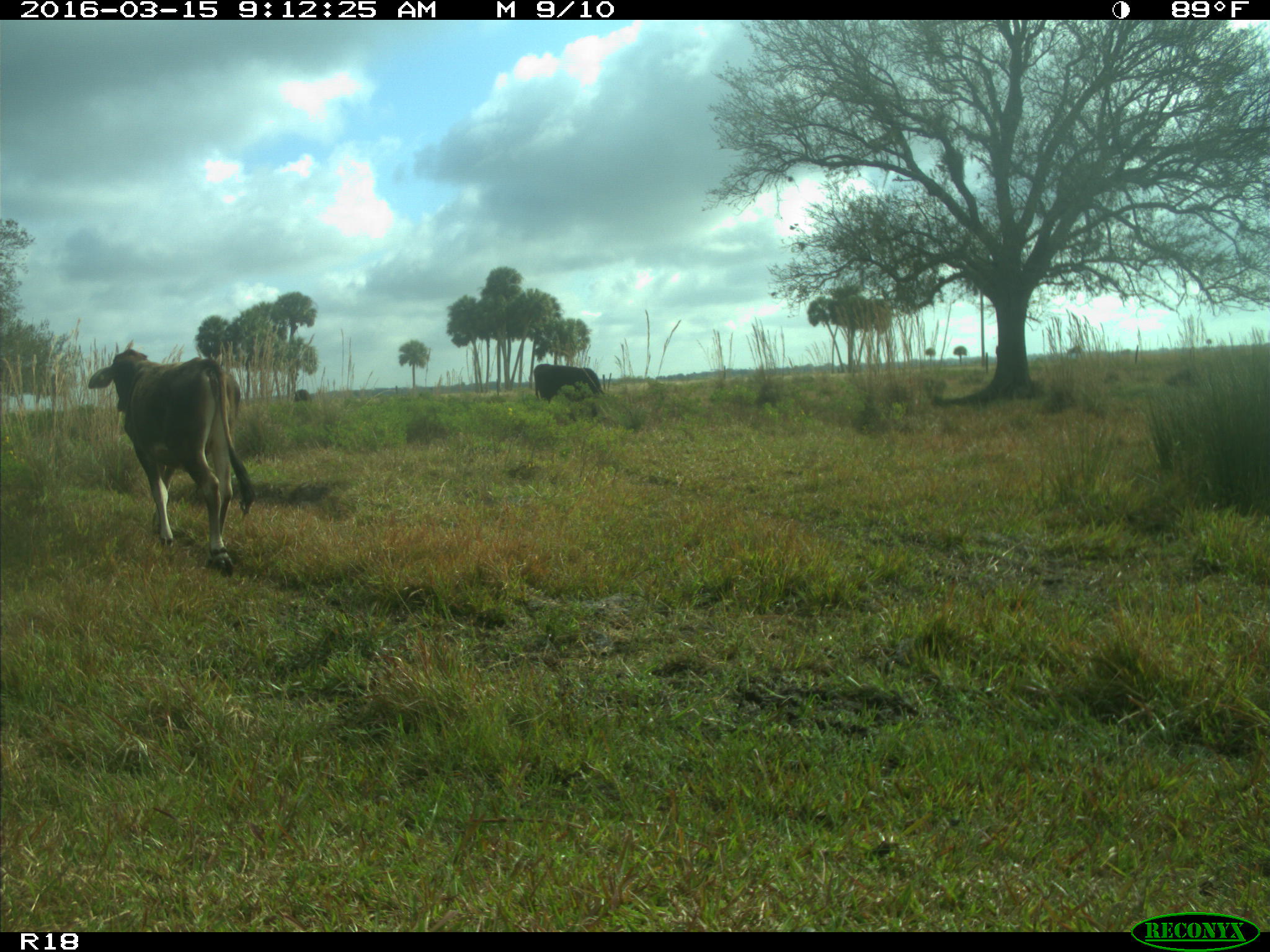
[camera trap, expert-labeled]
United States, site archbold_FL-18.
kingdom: Animalia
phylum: Chordata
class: Mammalia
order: Artiodactyla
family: Bovidae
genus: Bos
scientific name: Bos taurus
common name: domestic cow